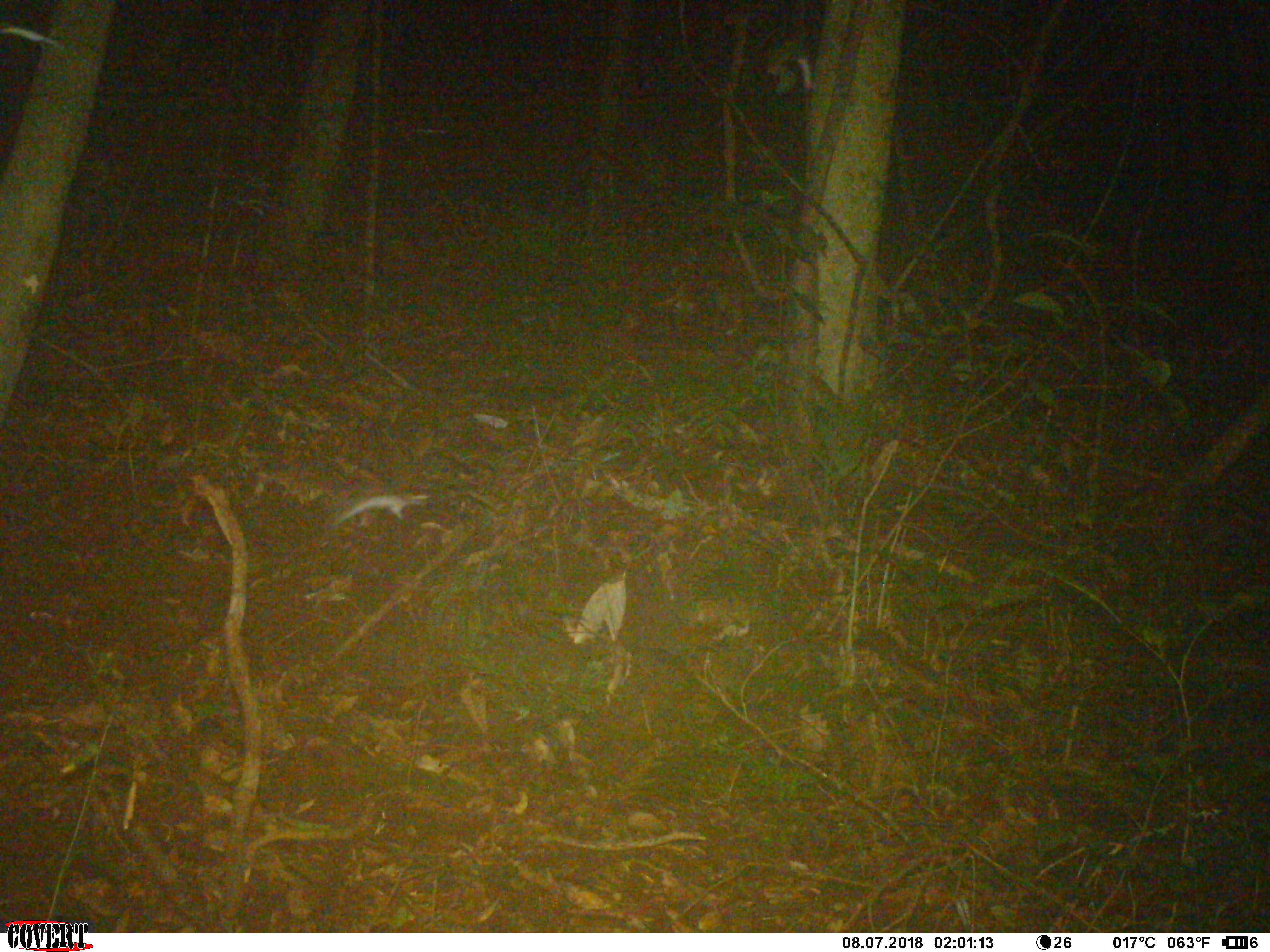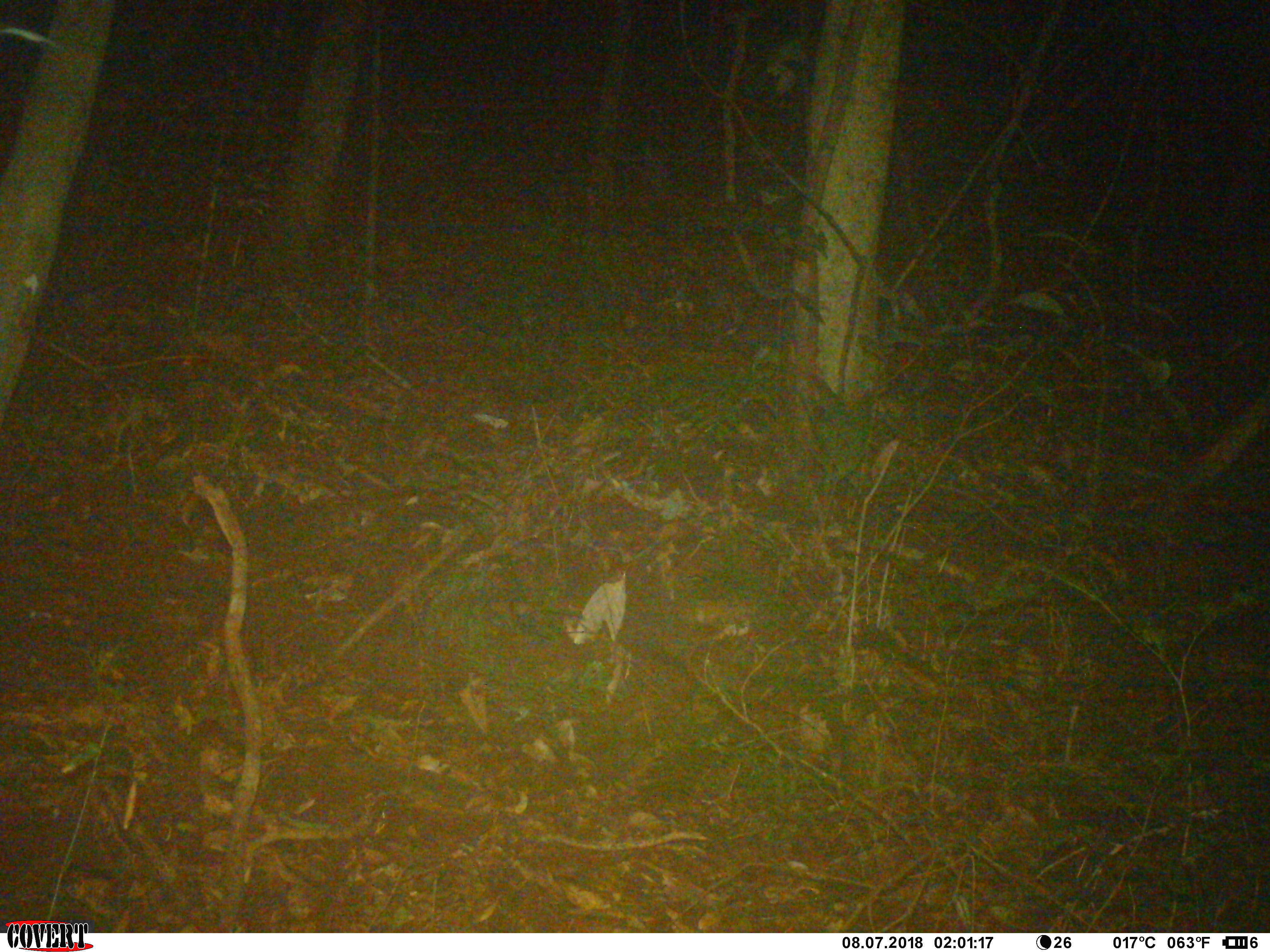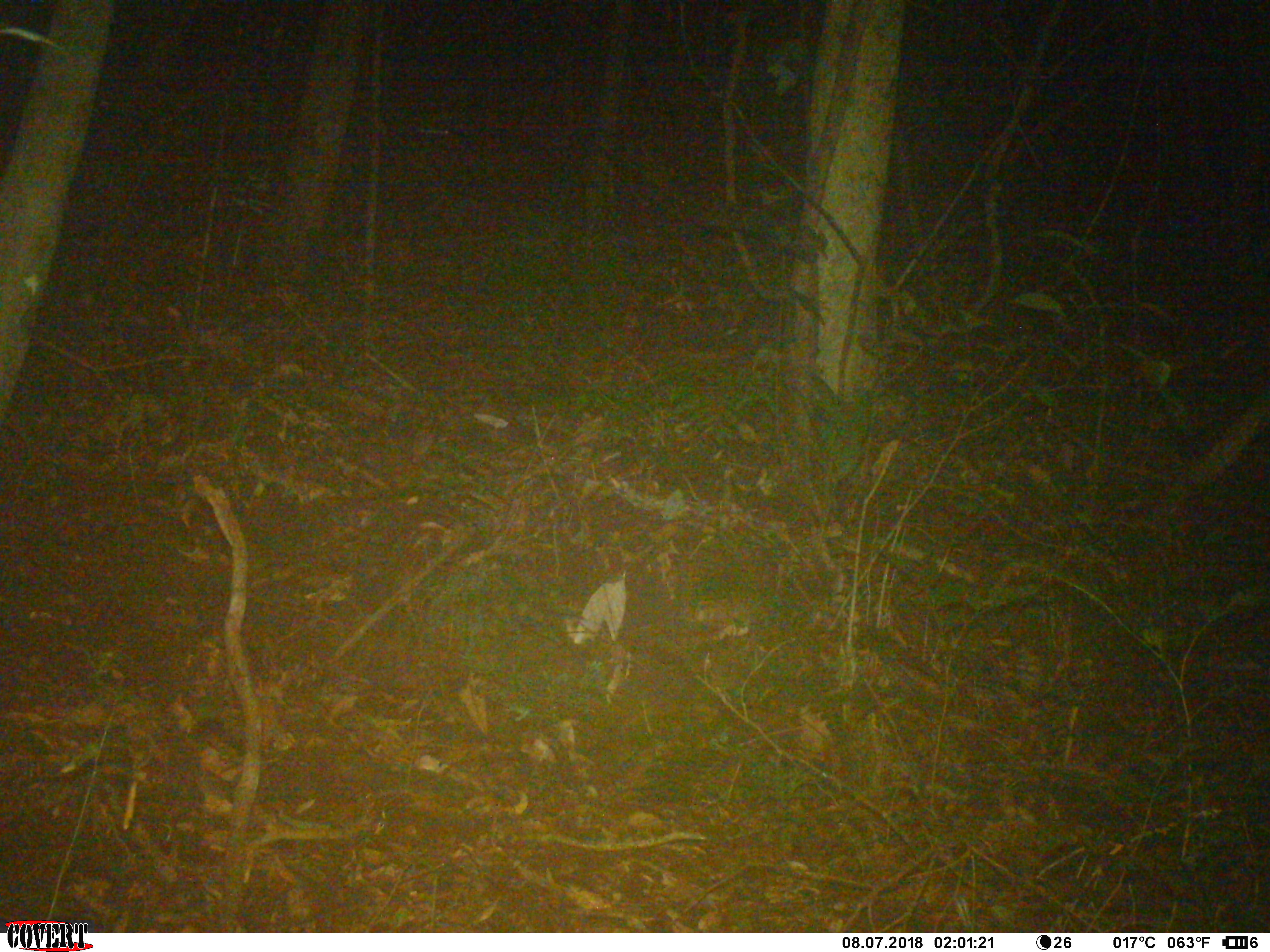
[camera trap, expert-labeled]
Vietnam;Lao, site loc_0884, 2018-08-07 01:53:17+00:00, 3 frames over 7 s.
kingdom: Animalia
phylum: Chordata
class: Mammalia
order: Rodentia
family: Muridae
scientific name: Muridae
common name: old-world mice and rats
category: unidentified murid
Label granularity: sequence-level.